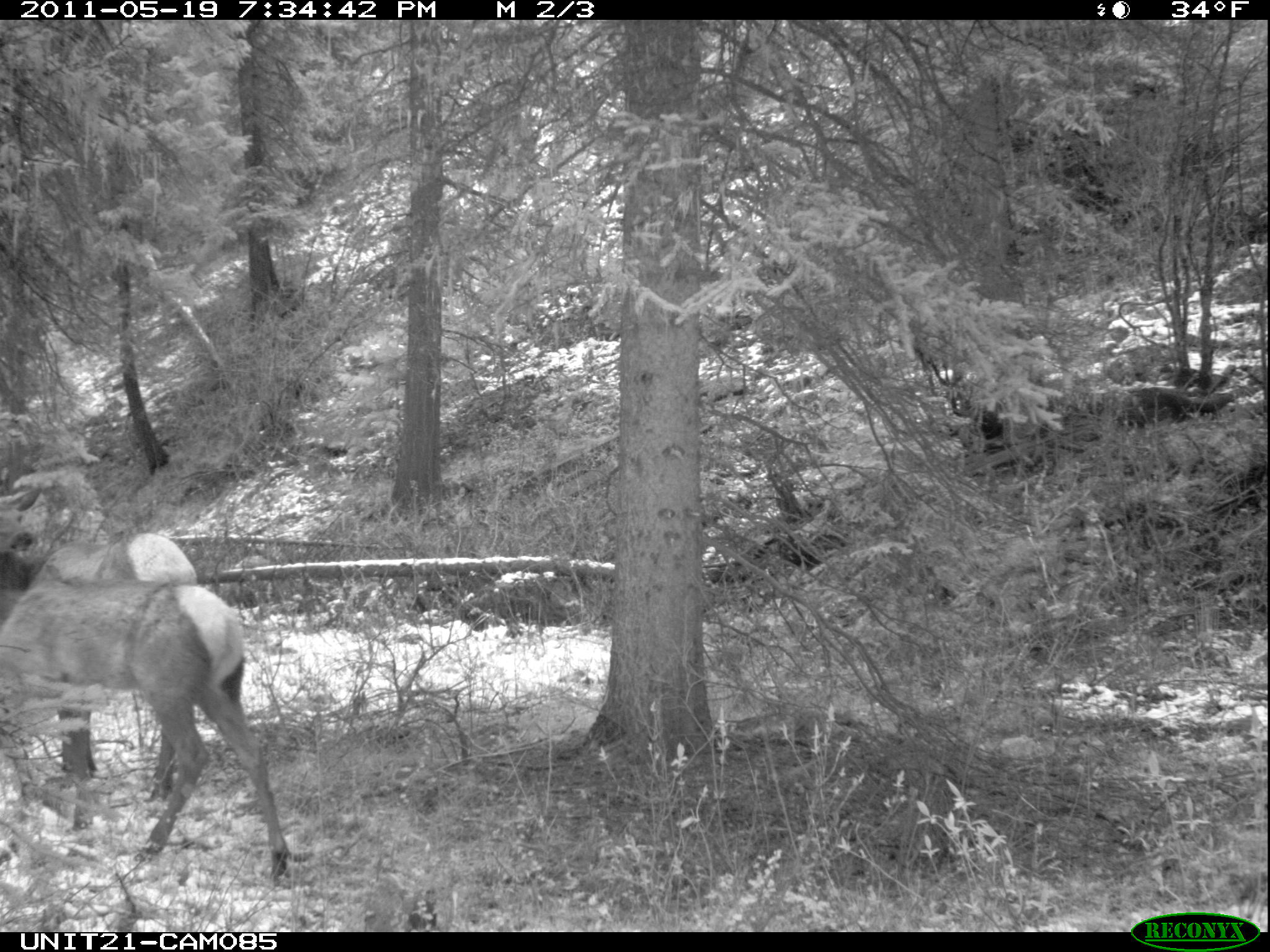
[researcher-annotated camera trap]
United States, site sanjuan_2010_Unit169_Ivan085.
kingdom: Animalia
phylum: Chordata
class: Mammalia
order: Artiodactyla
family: Cervidae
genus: Cervus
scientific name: Cervus elaphus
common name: red deer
Cervus elaphus (red deer).